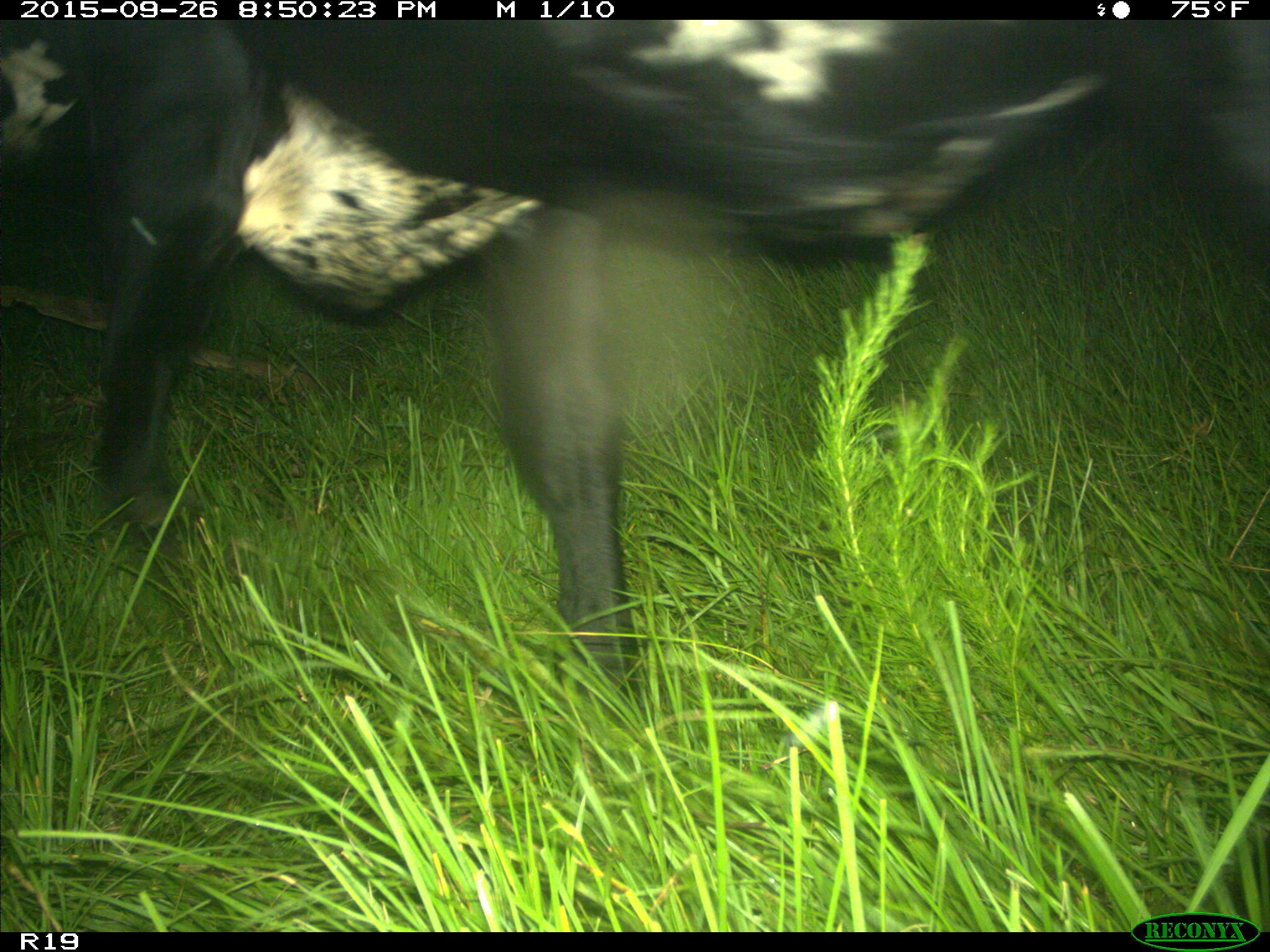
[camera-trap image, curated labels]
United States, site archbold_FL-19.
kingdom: Animalia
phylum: Chordata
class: Mammalia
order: Artiodactyla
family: Bovidae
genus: Bos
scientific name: Bos taurus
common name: domestic cow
Bos taurus (domestic cow).